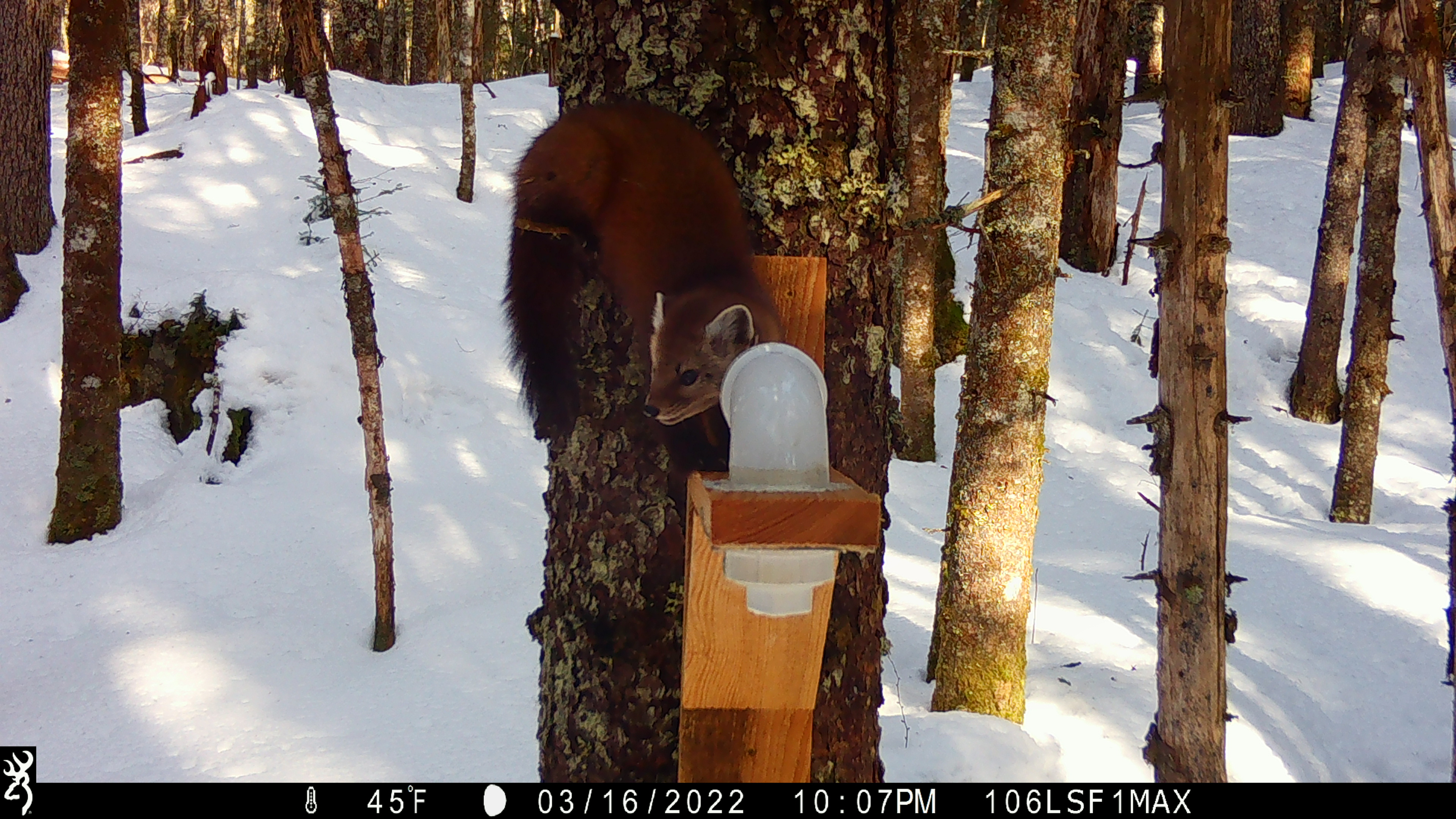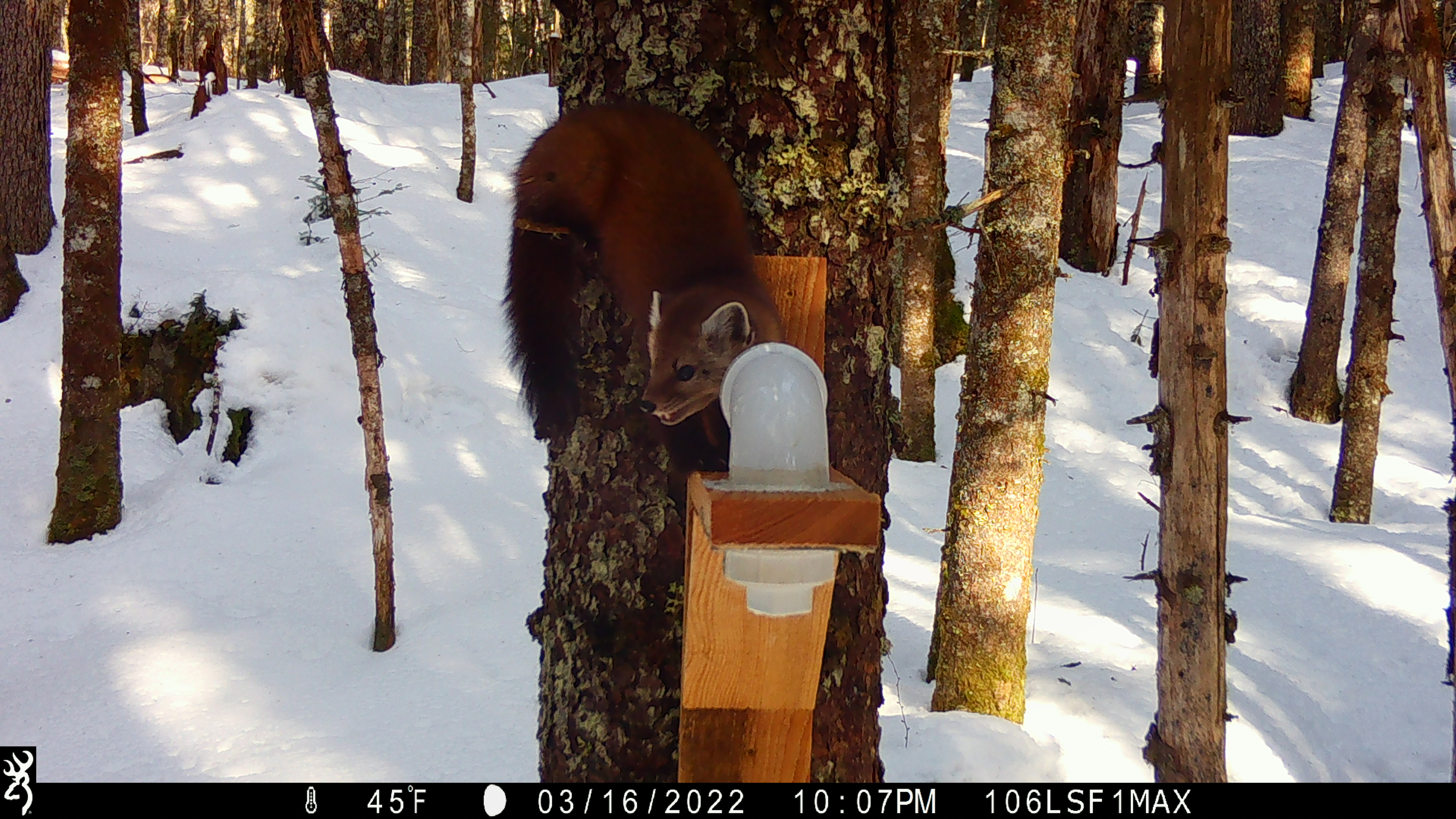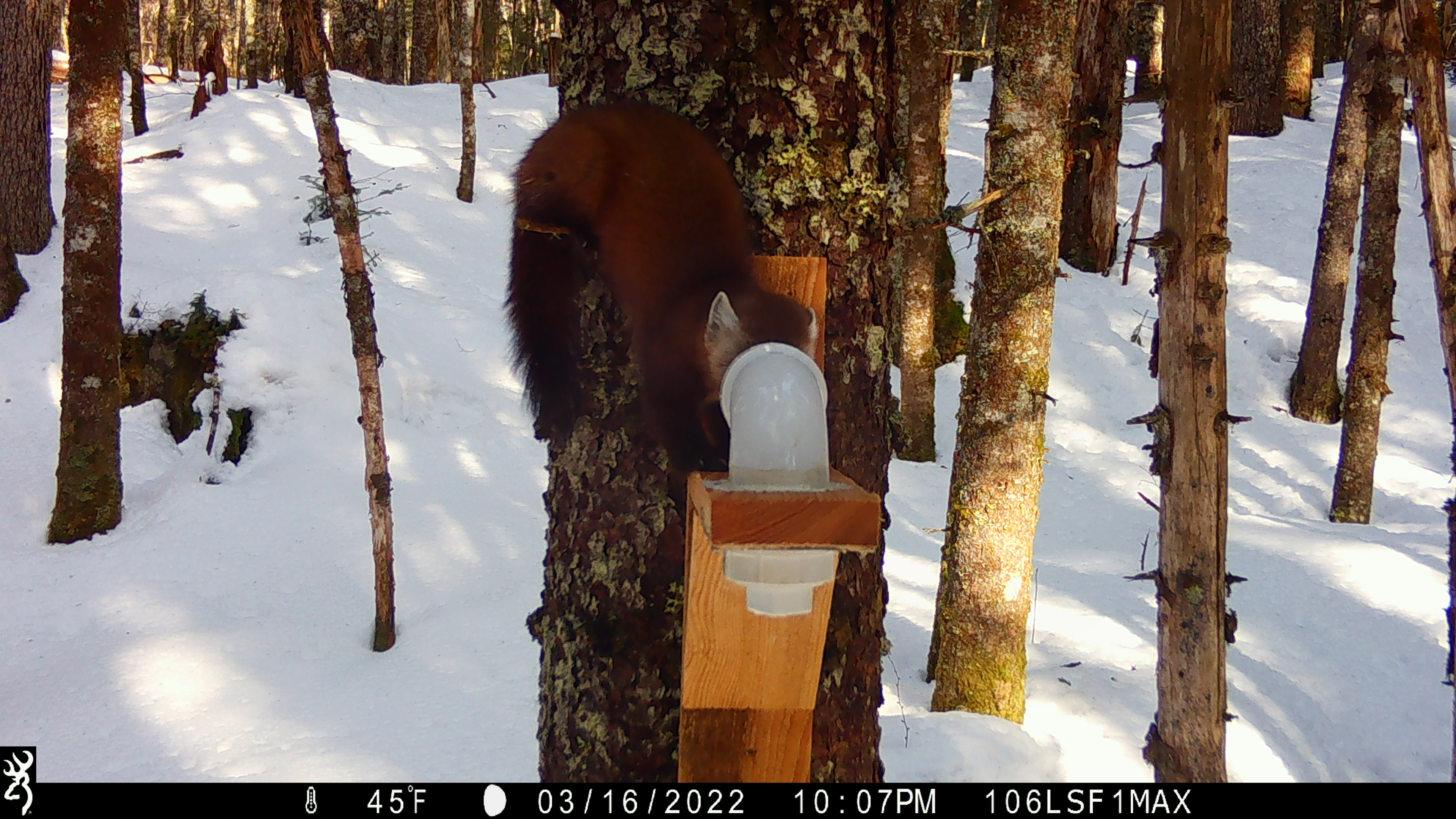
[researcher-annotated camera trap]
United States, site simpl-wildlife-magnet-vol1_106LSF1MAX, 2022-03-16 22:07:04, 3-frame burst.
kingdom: Animalia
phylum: Chordata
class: Mammalia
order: Carnivora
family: Mustelidae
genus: Martes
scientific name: Martes americana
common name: american marten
American marten (Martes americana).